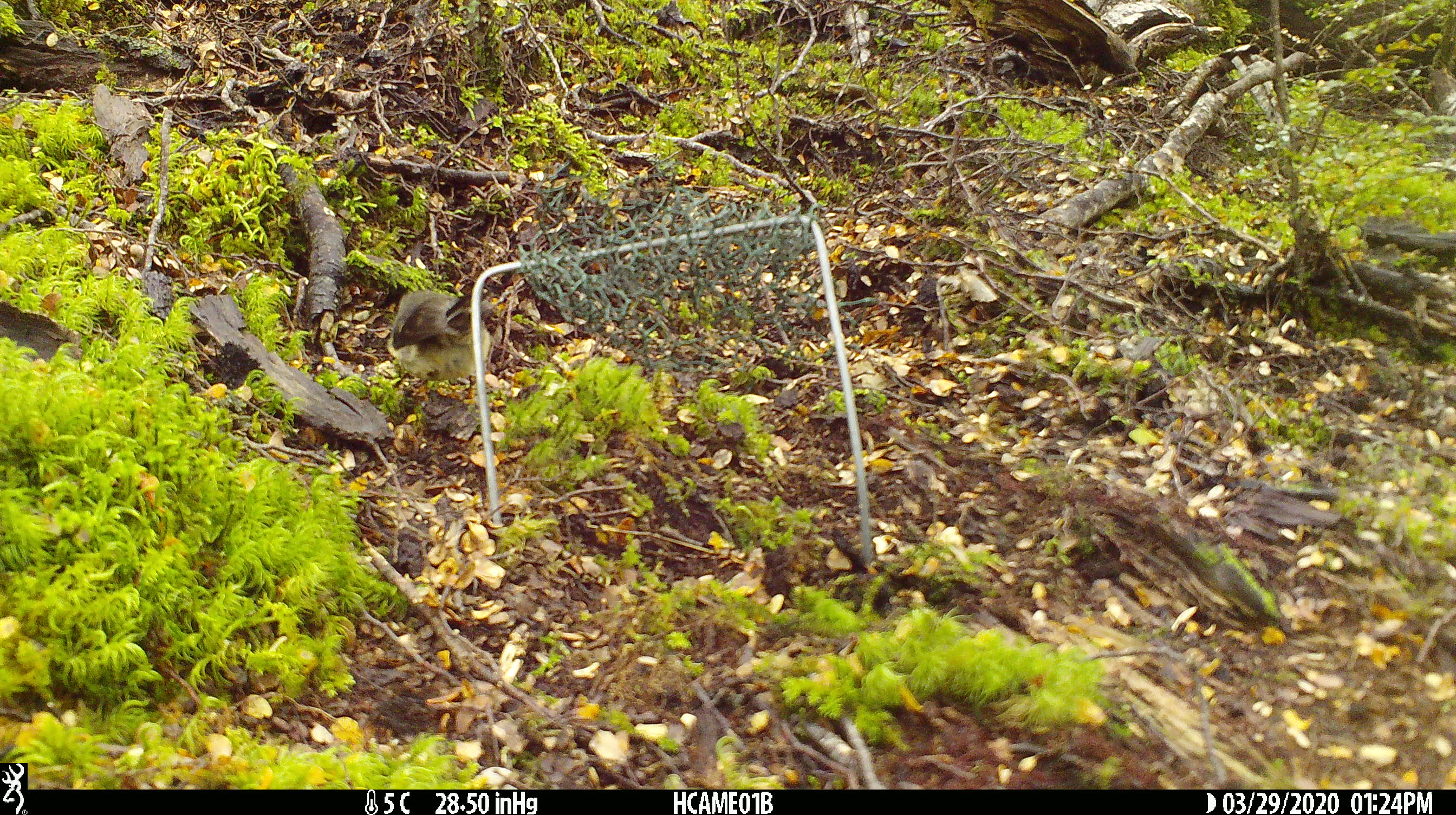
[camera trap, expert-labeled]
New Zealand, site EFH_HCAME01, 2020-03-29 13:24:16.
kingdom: Animalia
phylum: Chordata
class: Aves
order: Passeriformes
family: Petroicidae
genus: Petroica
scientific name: Petroica macrocephala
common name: tomtit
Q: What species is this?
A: Tomtit (Petroica macrocephala).